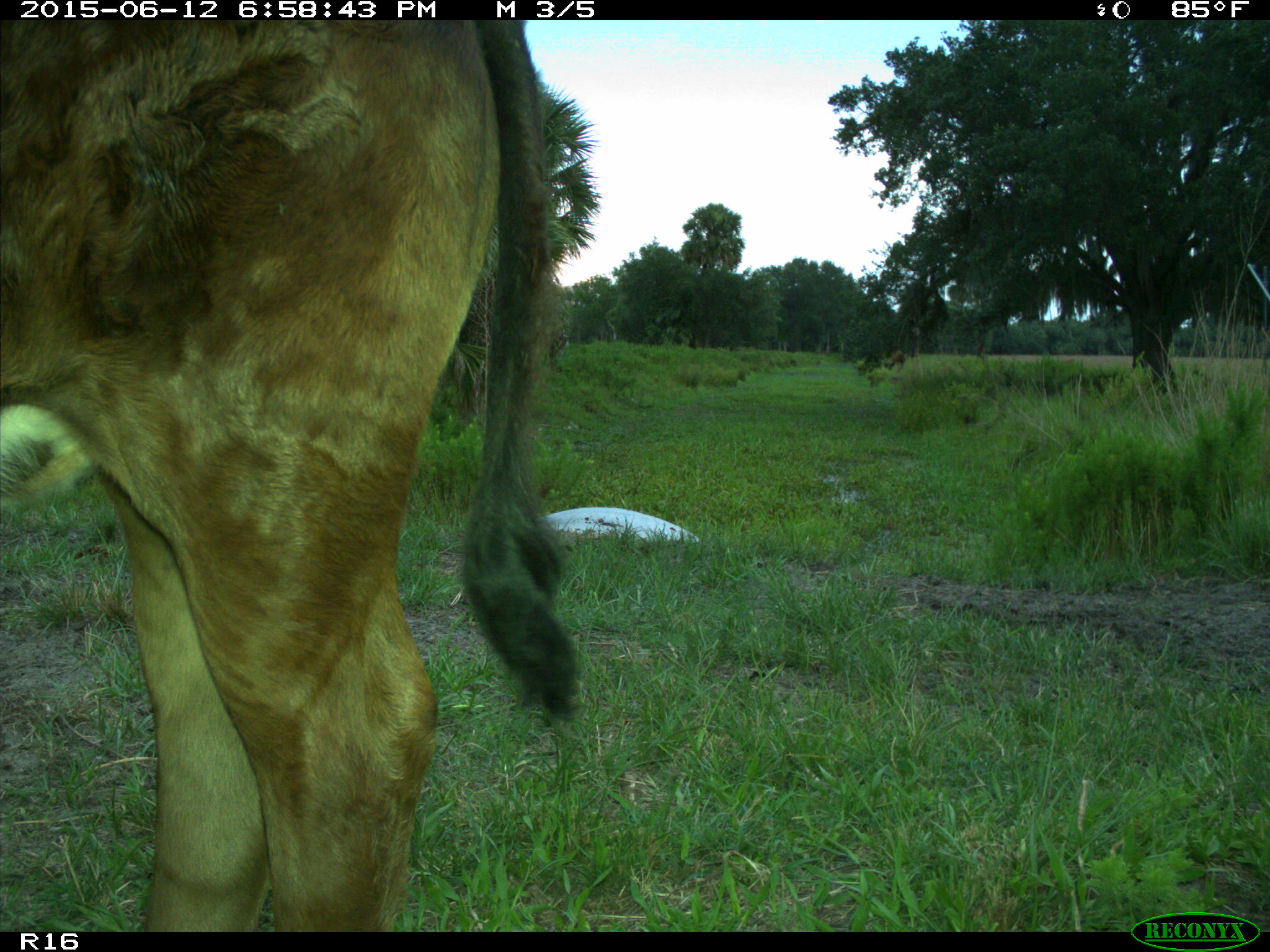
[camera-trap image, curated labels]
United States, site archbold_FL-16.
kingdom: Animalia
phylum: Chordata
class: Mammalia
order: Artiodactyla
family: Bovidae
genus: Bos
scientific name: Bos taurus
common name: domestic cow